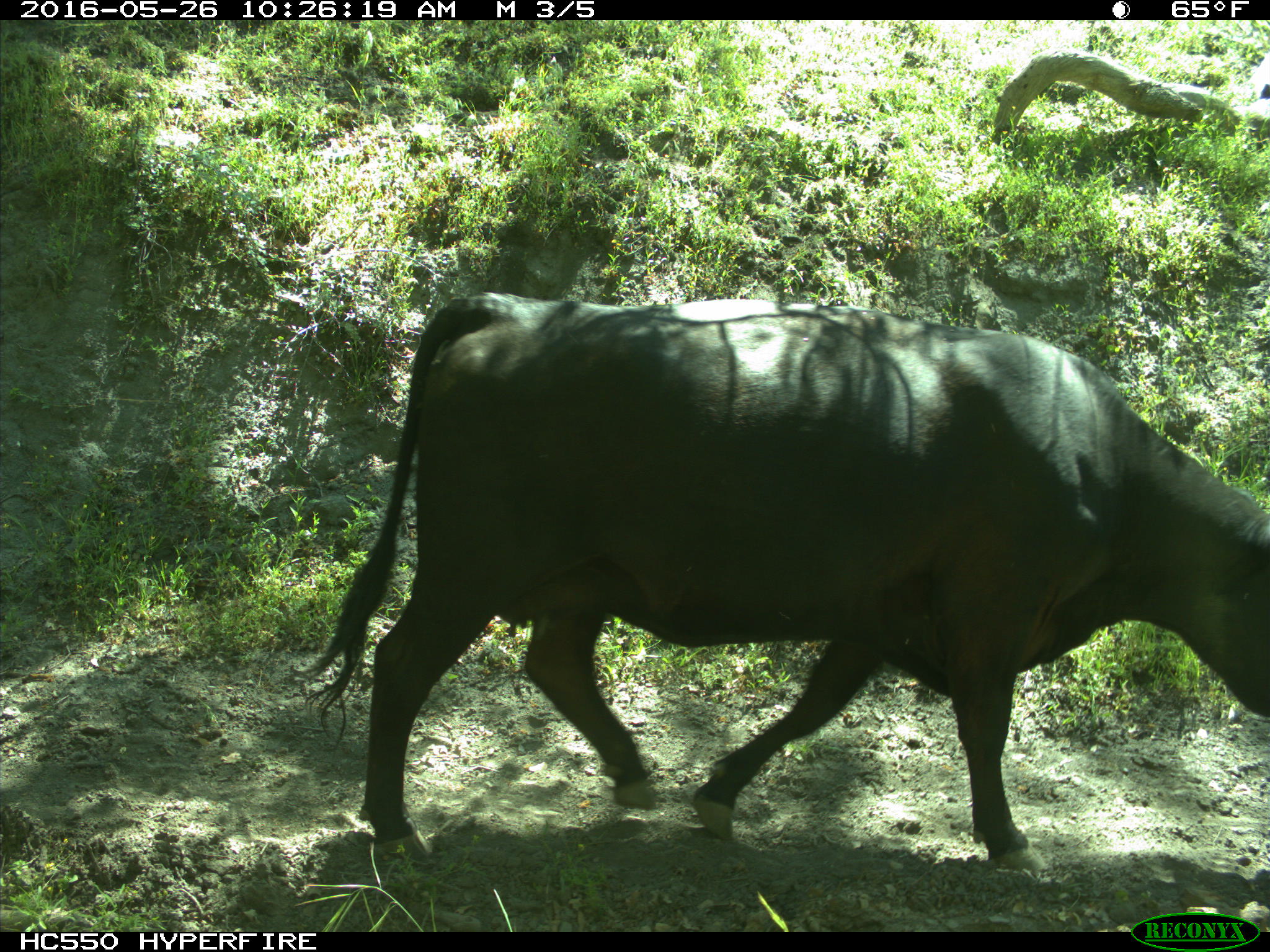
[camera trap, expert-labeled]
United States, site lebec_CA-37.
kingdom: Animalia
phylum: Chordata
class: Mammalia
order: Artiodactyla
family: Bovidae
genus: Bos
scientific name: Bos taurus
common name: domestic cow